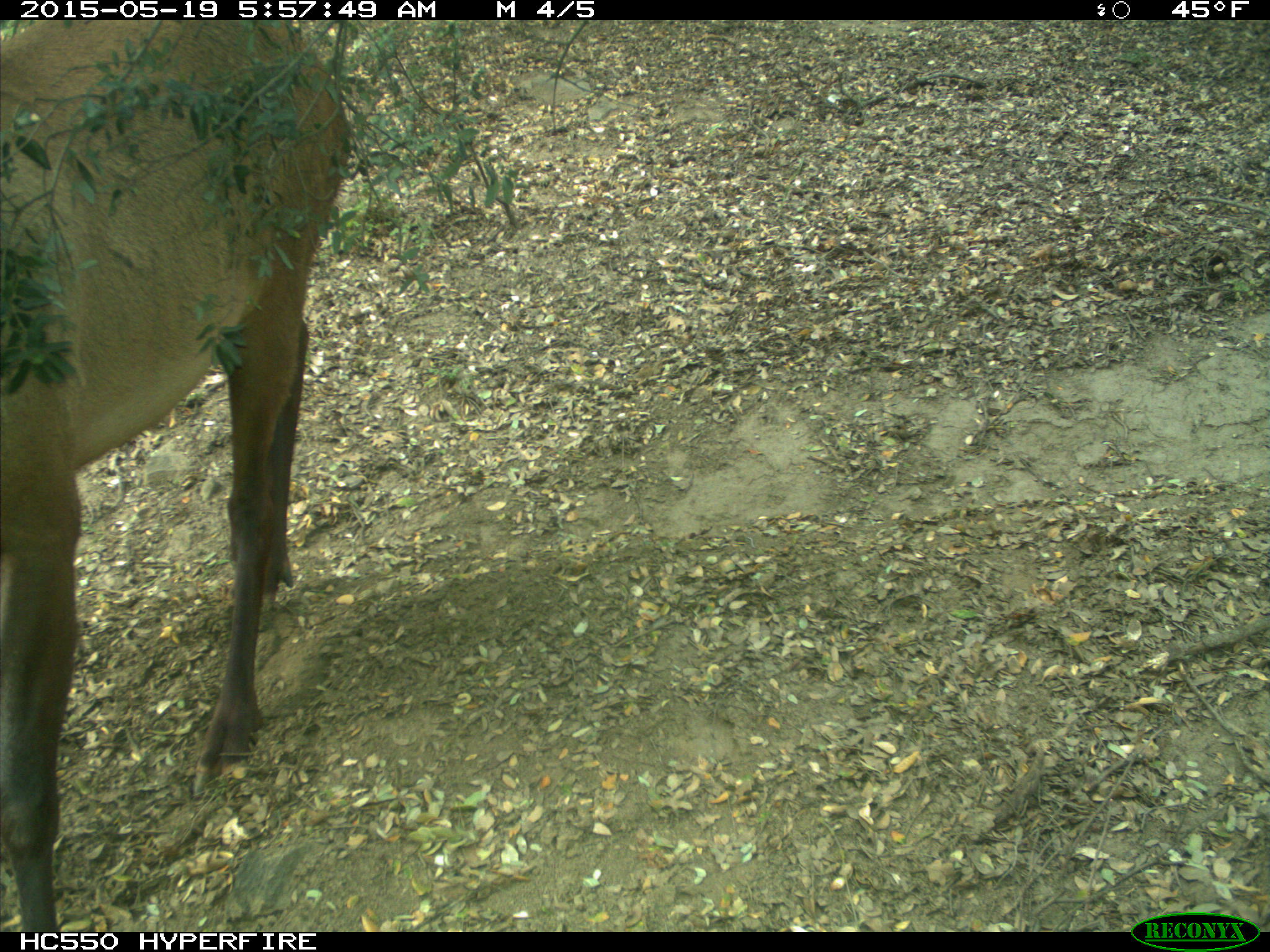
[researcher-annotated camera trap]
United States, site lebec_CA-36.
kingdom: Animalia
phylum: Chordata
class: Mammalia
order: Artiodactyla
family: Cervidae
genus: Cervus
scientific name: Cervus canadensis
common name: elk